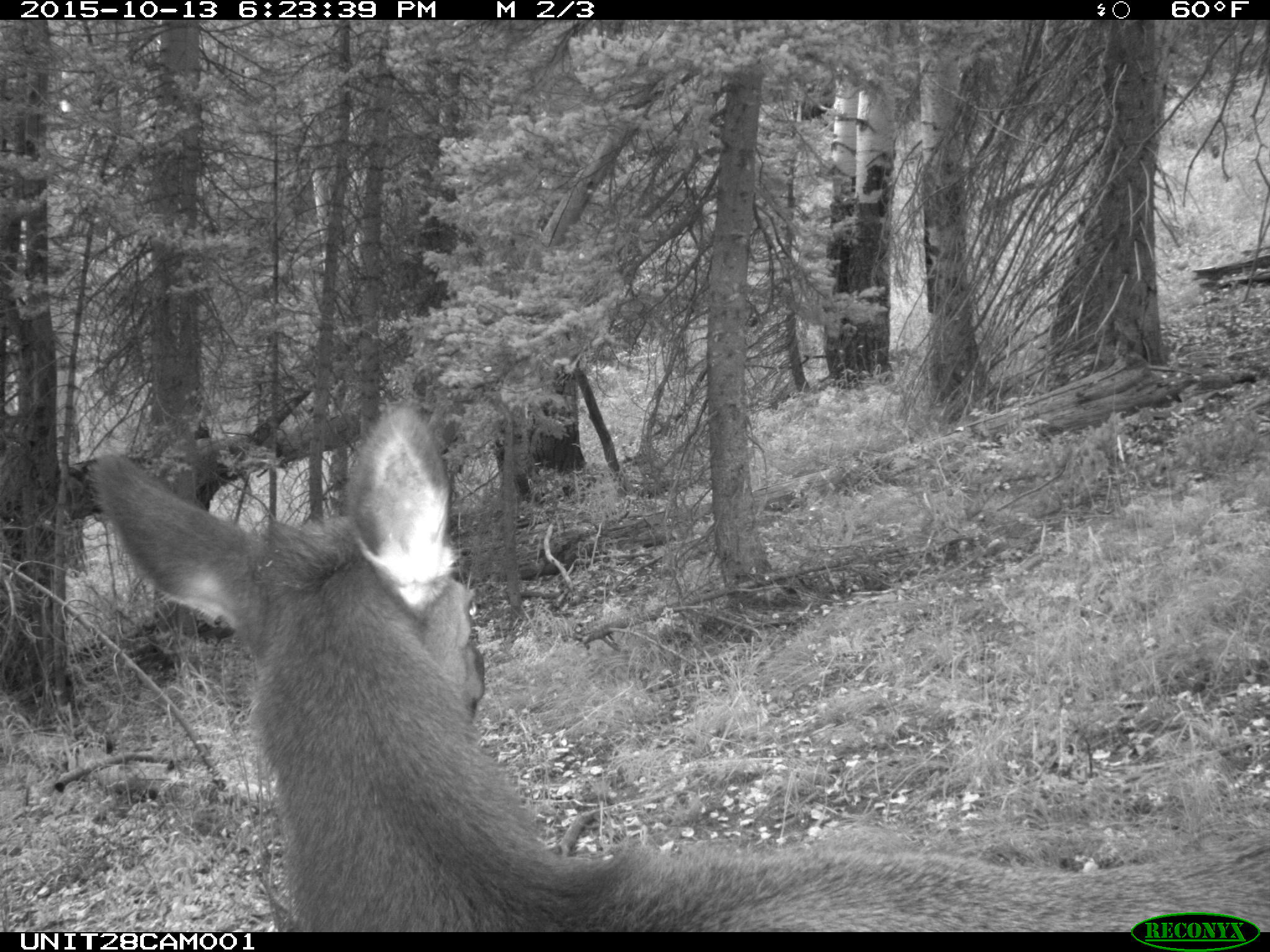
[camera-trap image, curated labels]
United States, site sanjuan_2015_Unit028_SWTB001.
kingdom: Animalia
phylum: Chordata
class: Mammalia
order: Artiodactyla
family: Cervidae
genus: Cervus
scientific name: Cervus elaphus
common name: red deer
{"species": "Cervus elaphus (red deer)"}